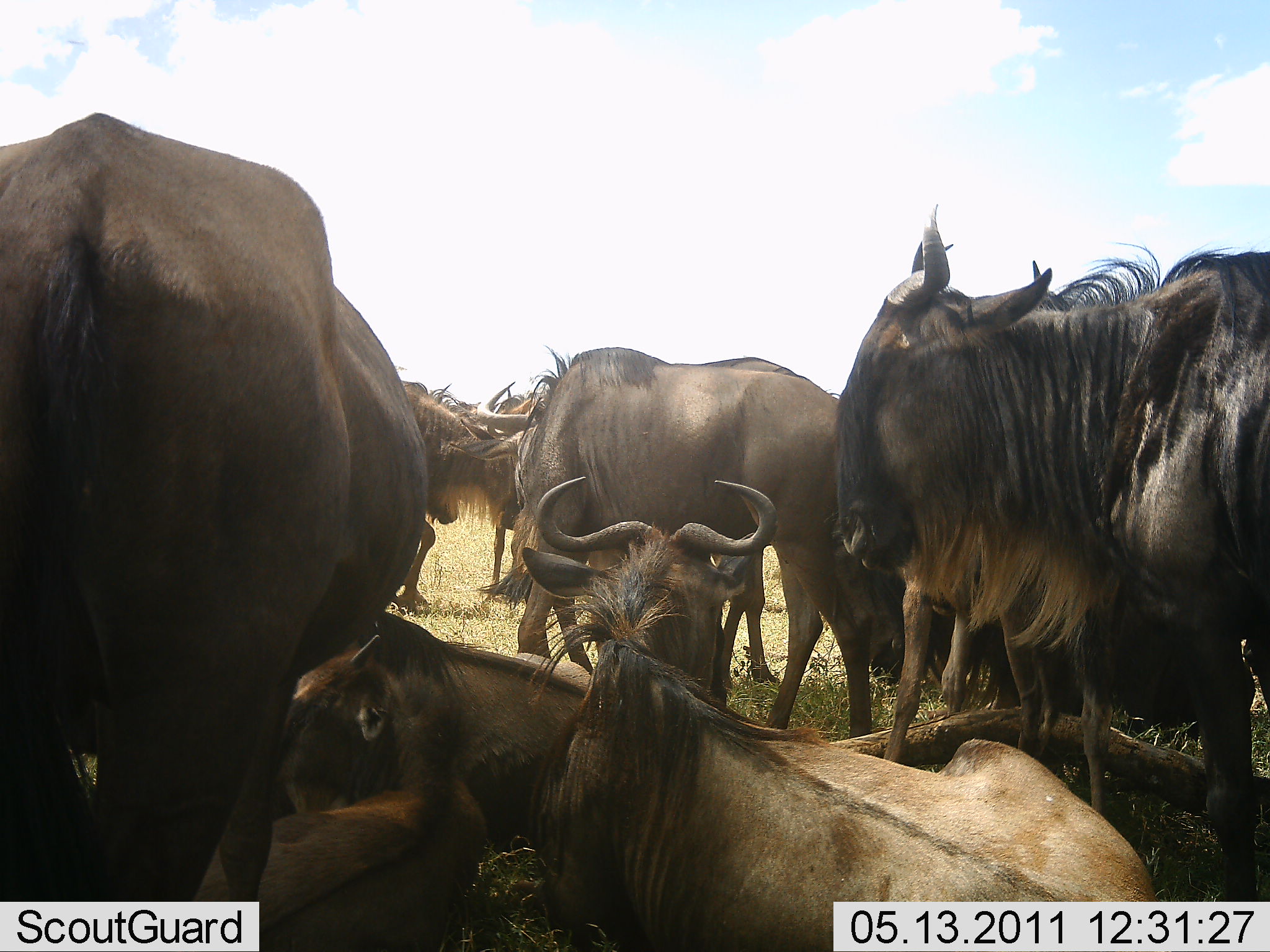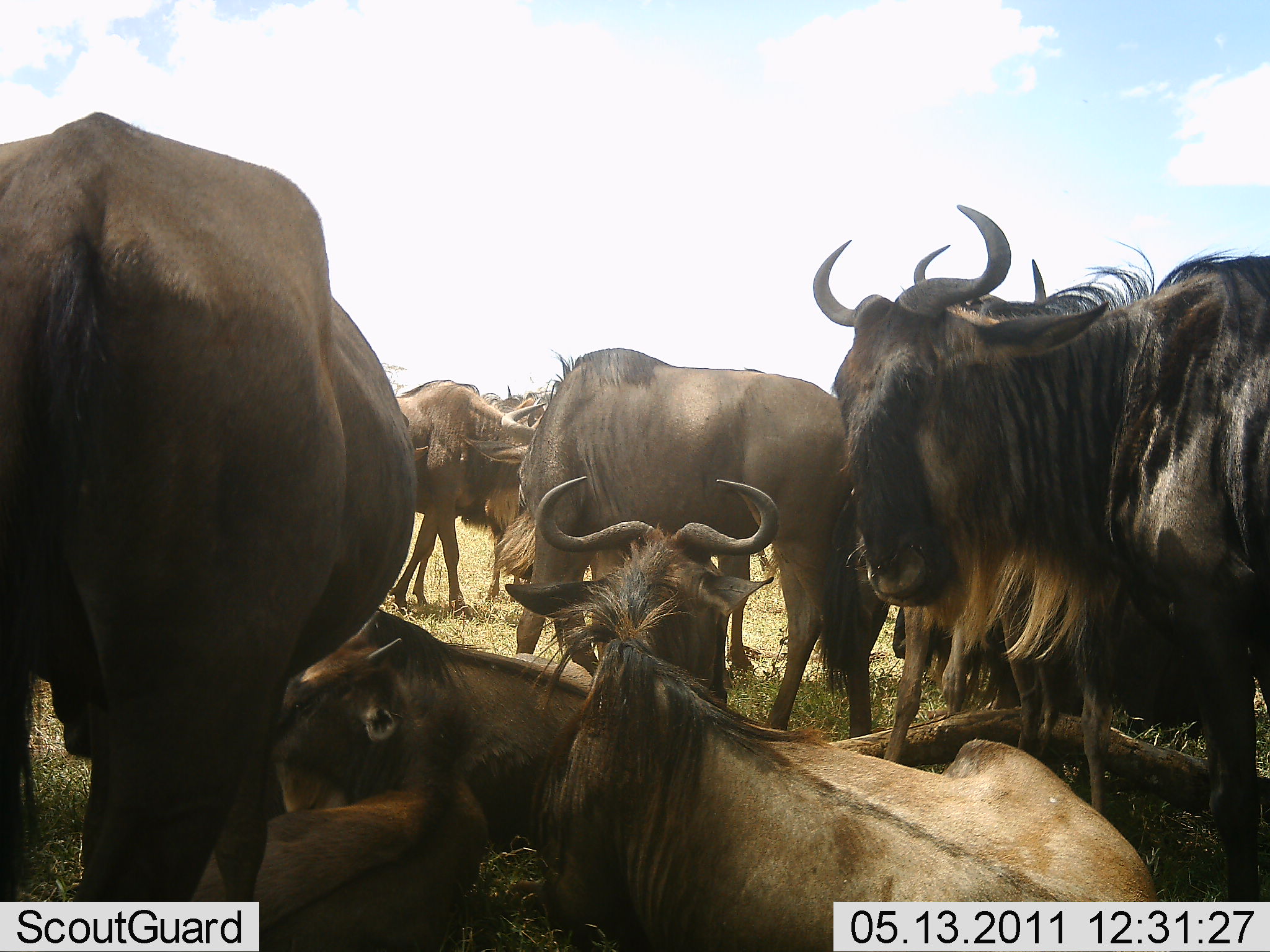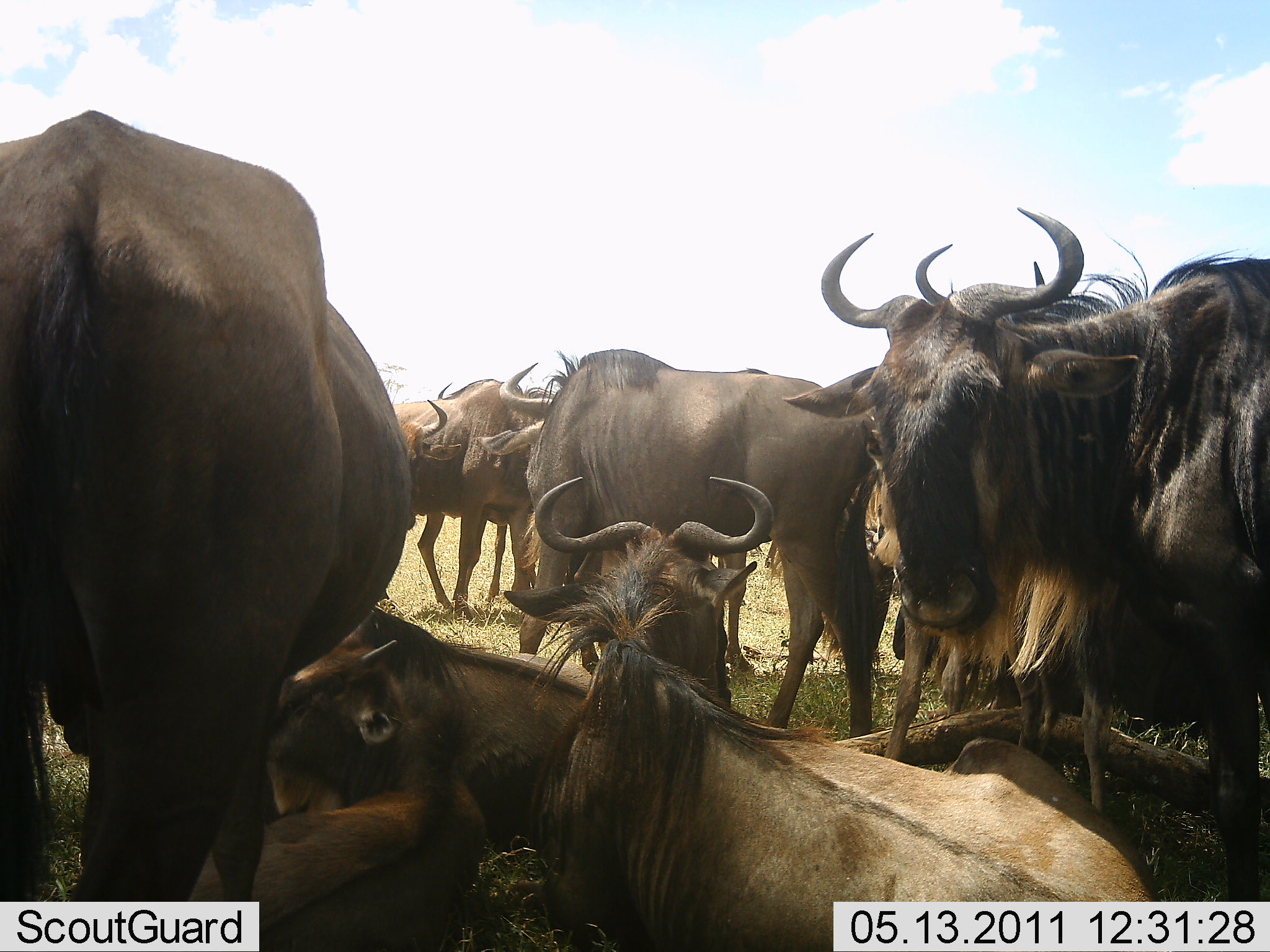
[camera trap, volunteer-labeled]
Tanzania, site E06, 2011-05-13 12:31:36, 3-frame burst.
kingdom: Animalia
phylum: Chordata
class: Mammalia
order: Artiodactyla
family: Bovidae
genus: Connochaetes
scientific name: Connochaetes taurinus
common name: blue wildebeest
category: wildebeest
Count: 8.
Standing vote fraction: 69%.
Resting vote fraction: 92%.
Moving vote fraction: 8%.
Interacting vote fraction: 15%.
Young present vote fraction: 8%.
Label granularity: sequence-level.